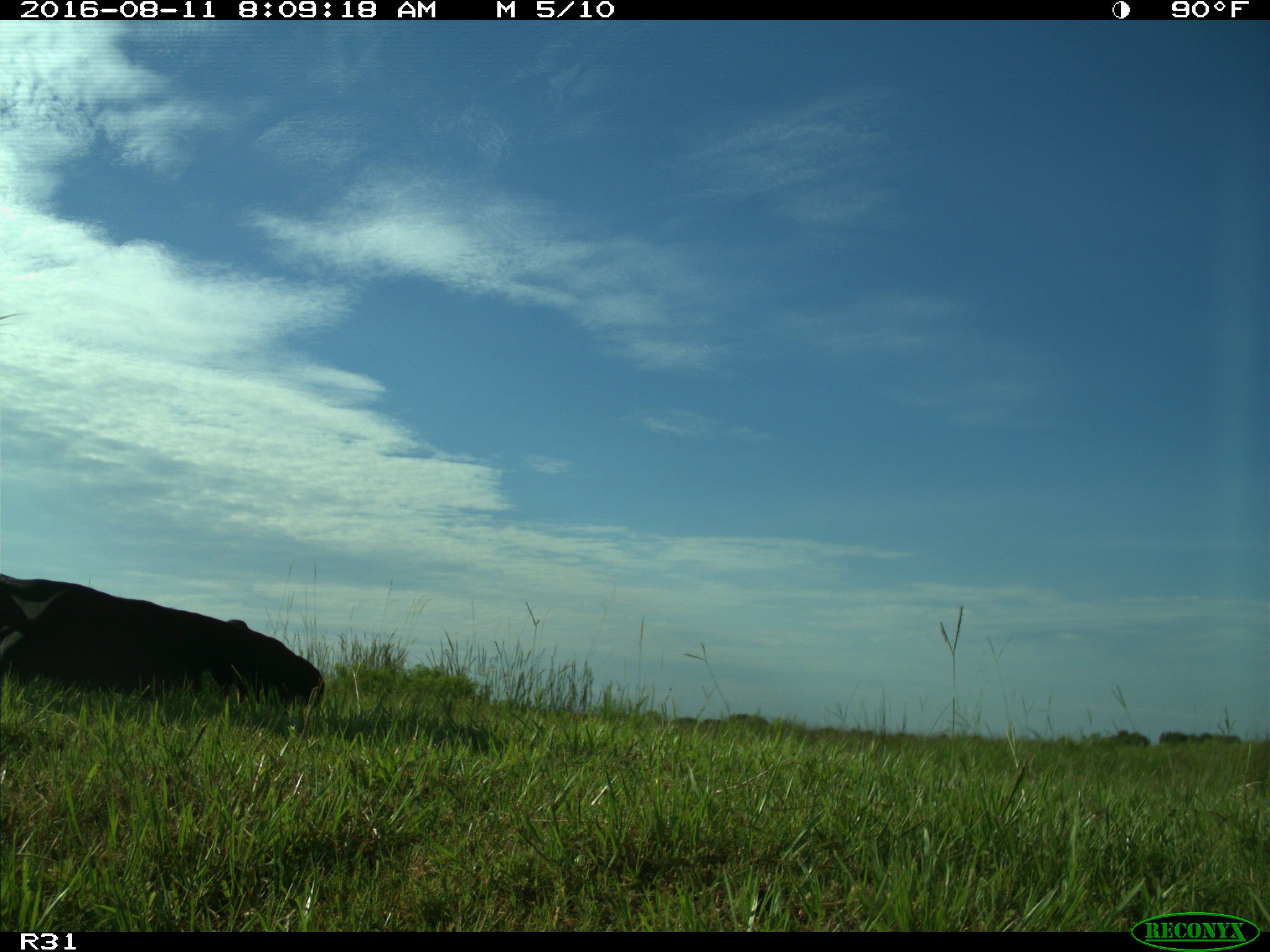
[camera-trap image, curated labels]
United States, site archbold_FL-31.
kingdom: Animalia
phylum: Chordata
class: Mammalia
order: Artiodactyla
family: Bovidae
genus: Bos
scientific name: Bos taurus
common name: domestic cow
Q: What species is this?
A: Bos taurus (domestic cow).